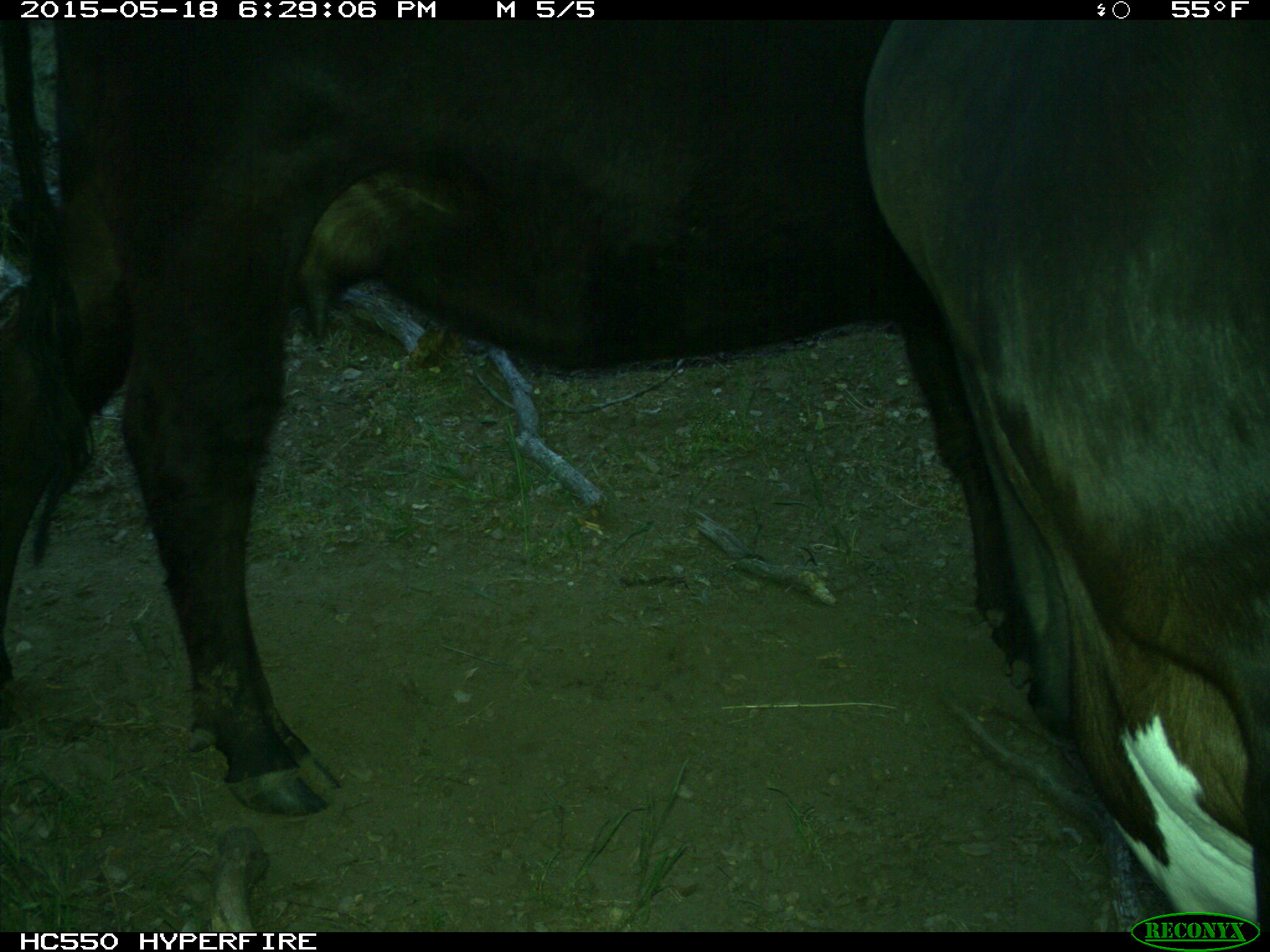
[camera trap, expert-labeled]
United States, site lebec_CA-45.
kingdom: Animalia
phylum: Chordata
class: Mammalia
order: Artiodactyla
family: Bovidae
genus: Bos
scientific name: Bos taurus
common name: domestic cow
Bos taurus (domestic cow).